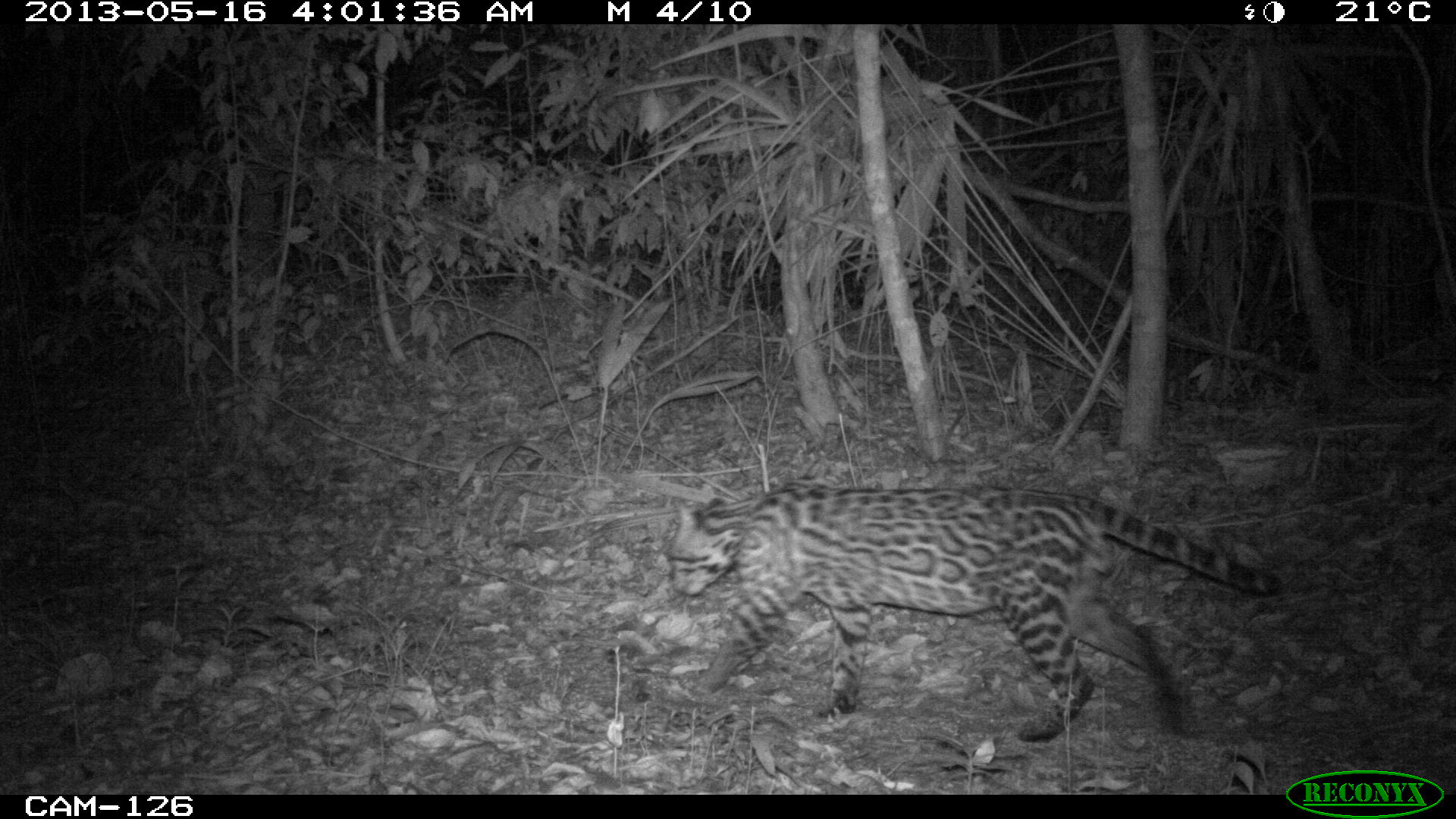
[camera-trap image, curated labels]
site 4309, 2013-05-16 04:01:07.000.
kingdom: Animalia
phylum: Chordata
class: Mammalia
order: Carnivora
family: Felidae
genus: Leopardus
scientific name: Leopardus pardalis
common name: ocelot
Leopardus pardalis (ocelot), count 1, sex male.